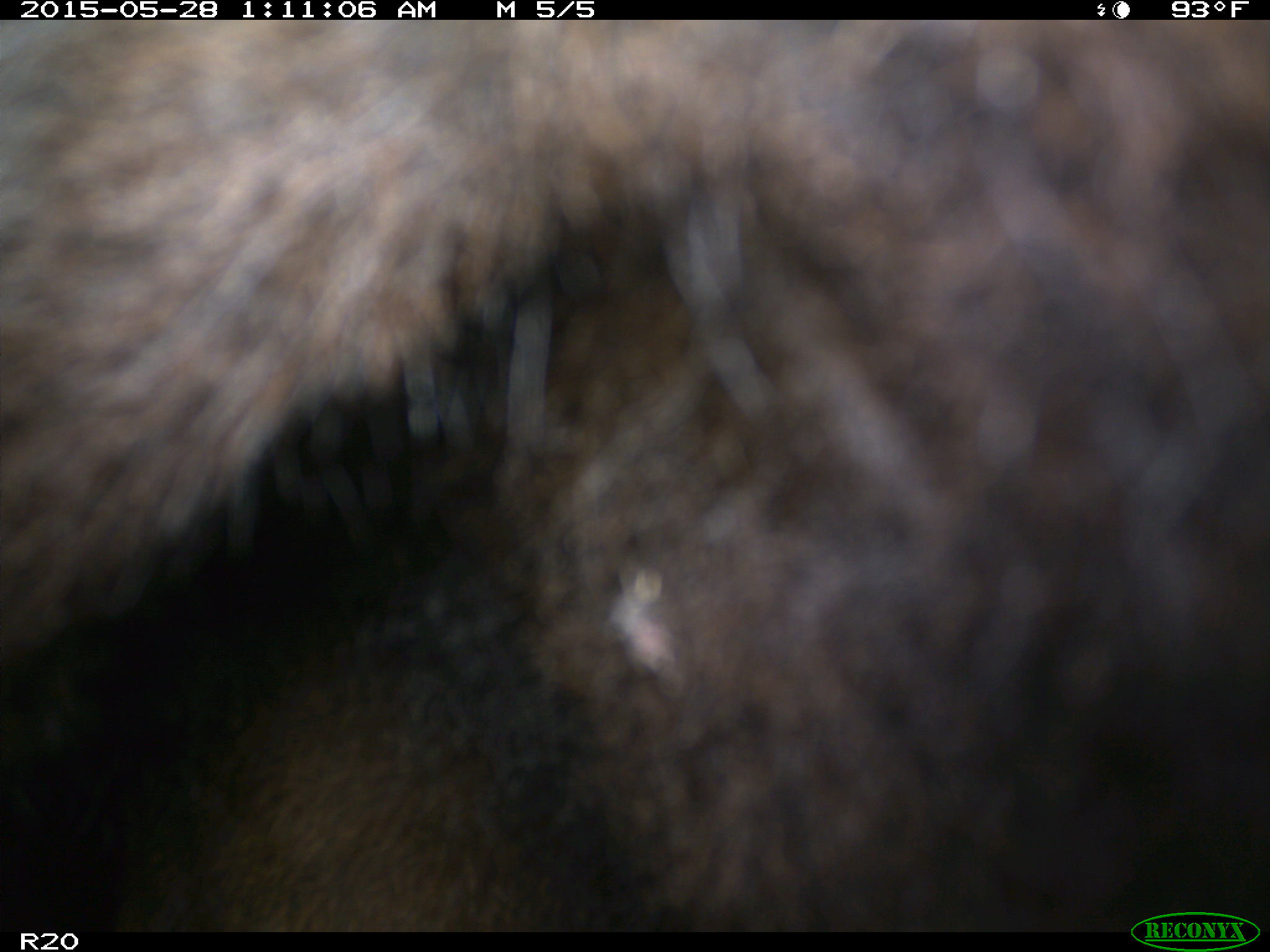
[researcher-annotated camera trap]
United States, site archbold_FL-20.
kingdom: Animalia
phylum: Chordata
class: Mammalia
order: Artiodactyla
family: Bovidae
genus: Bos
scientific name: Bos taurus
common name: domestic cow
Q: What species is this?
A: Bos taurus (domestic cow).